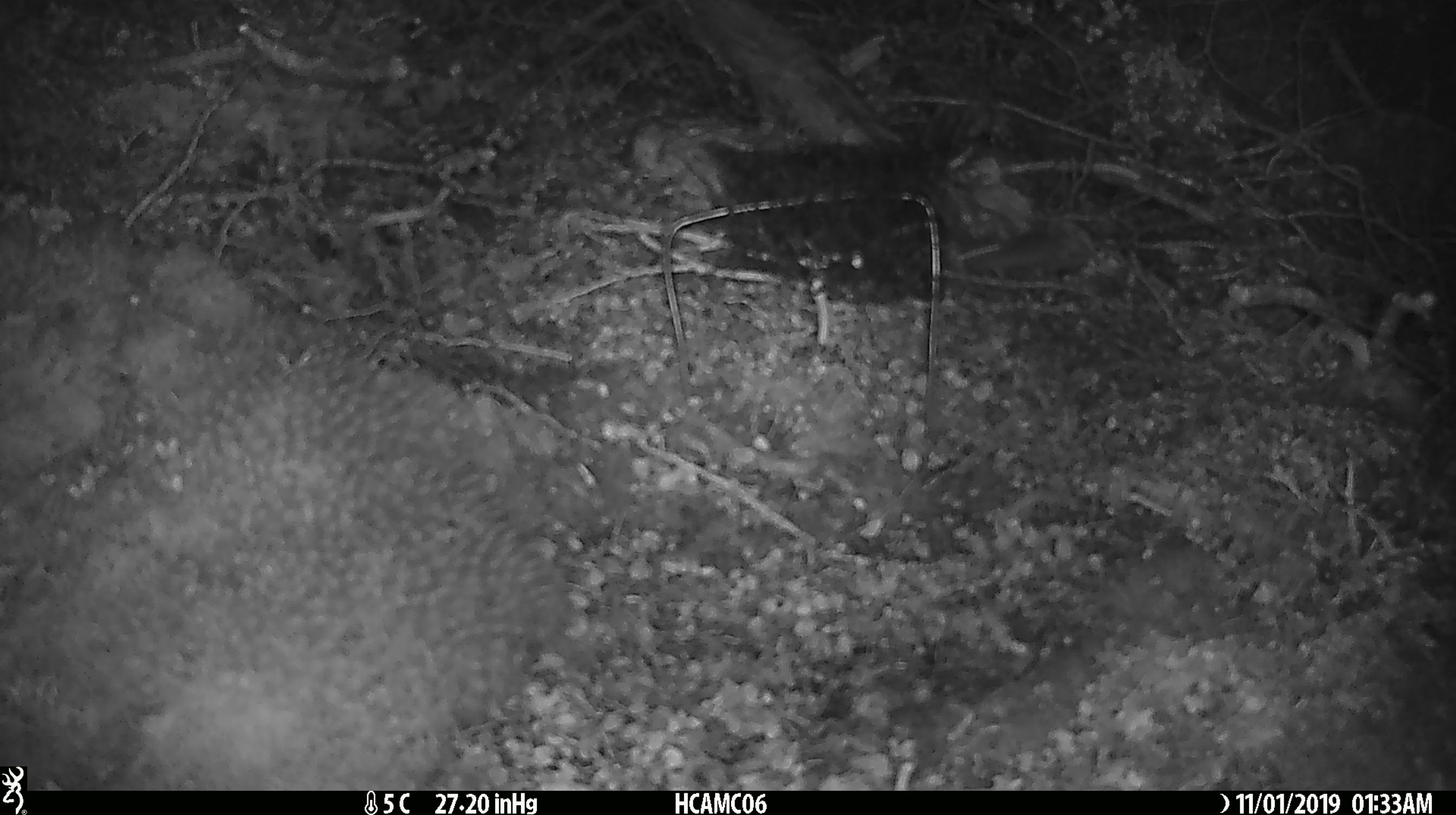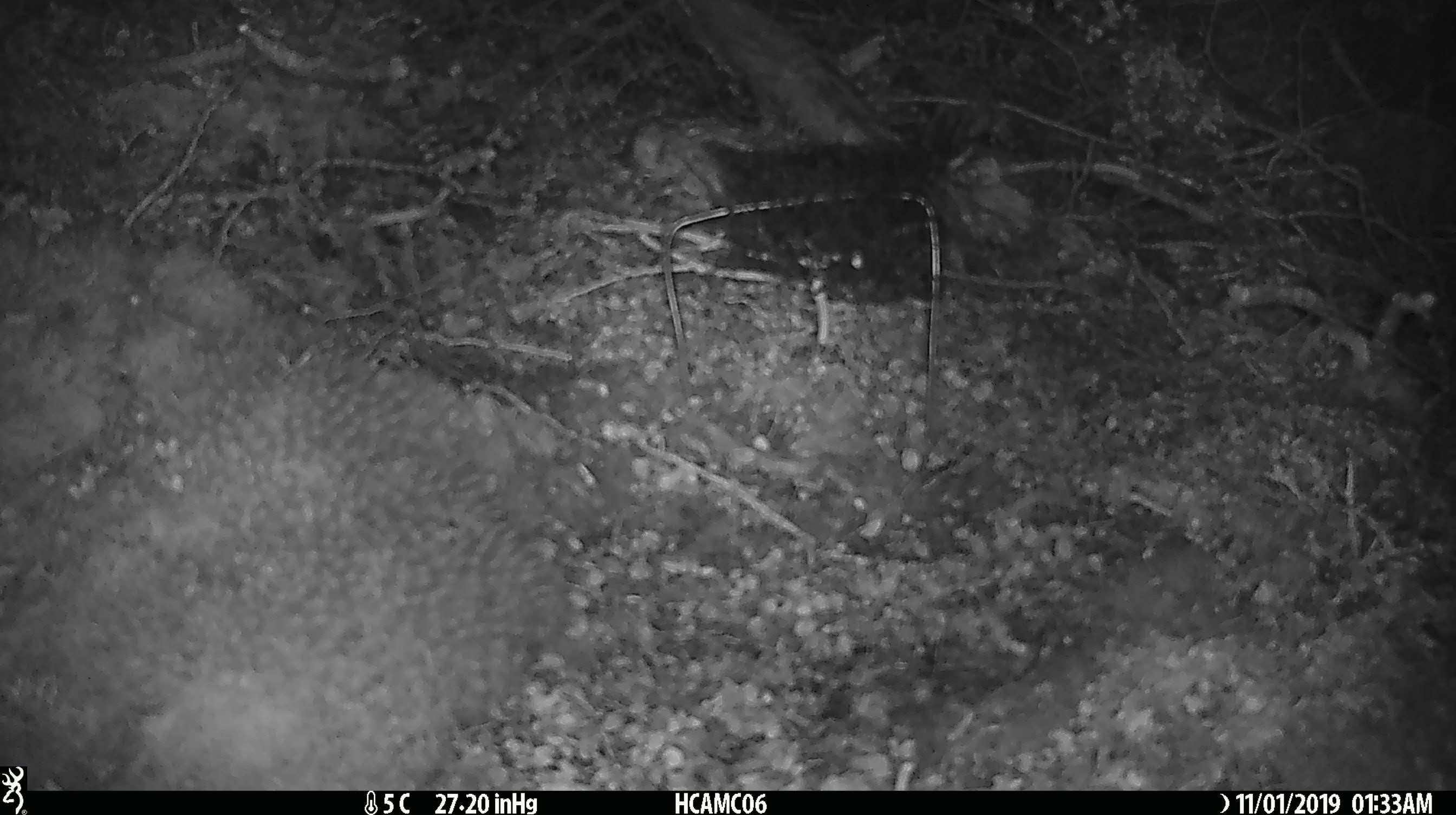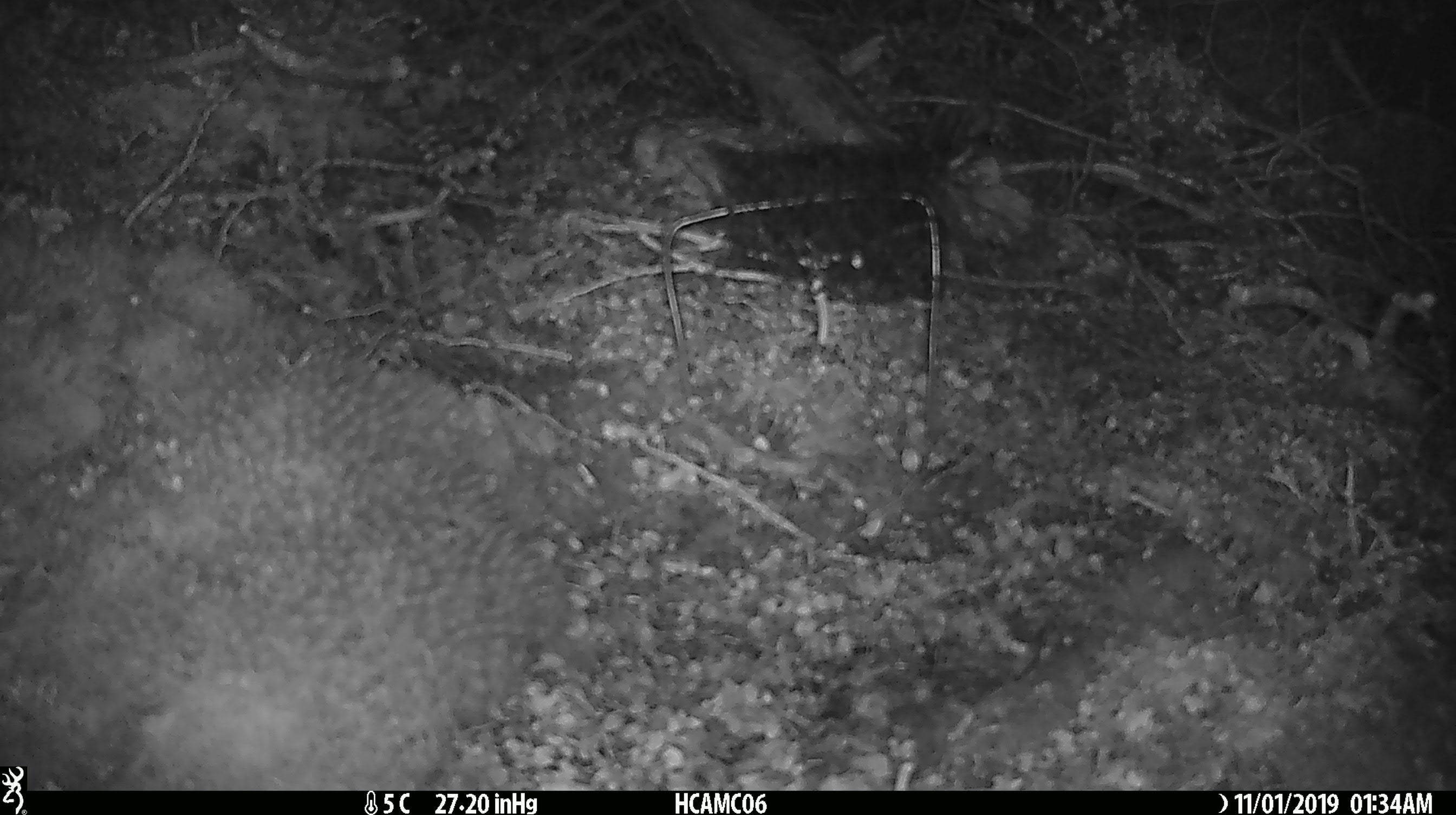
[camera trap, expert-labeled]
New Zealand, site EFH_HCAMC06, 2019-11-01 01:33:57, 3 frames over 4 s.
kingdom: Animalia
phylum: Chordata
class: Mammalia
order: Rodentia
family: Muridae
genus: Mus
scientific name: Mus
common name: mouse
Mouse (Mus).